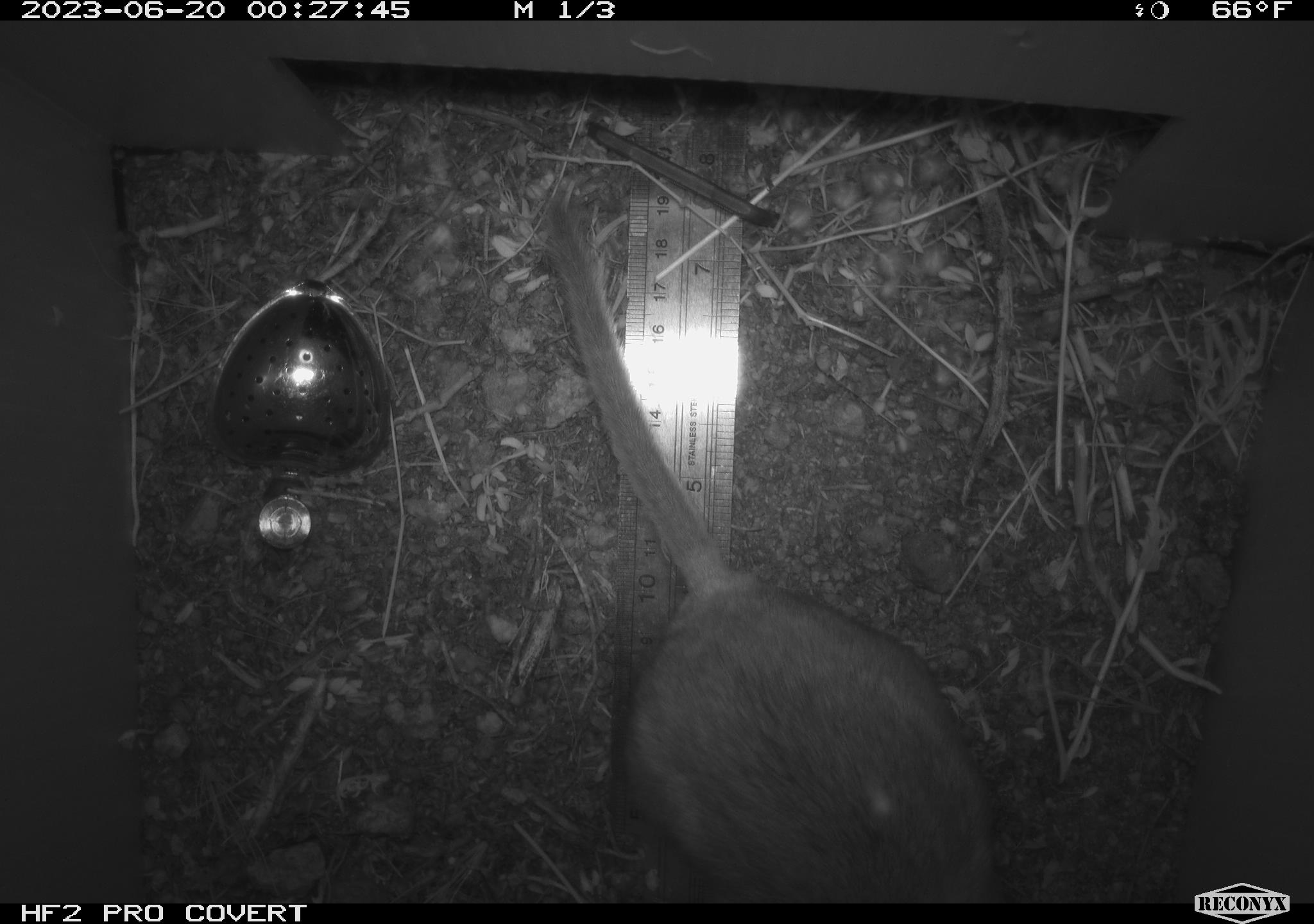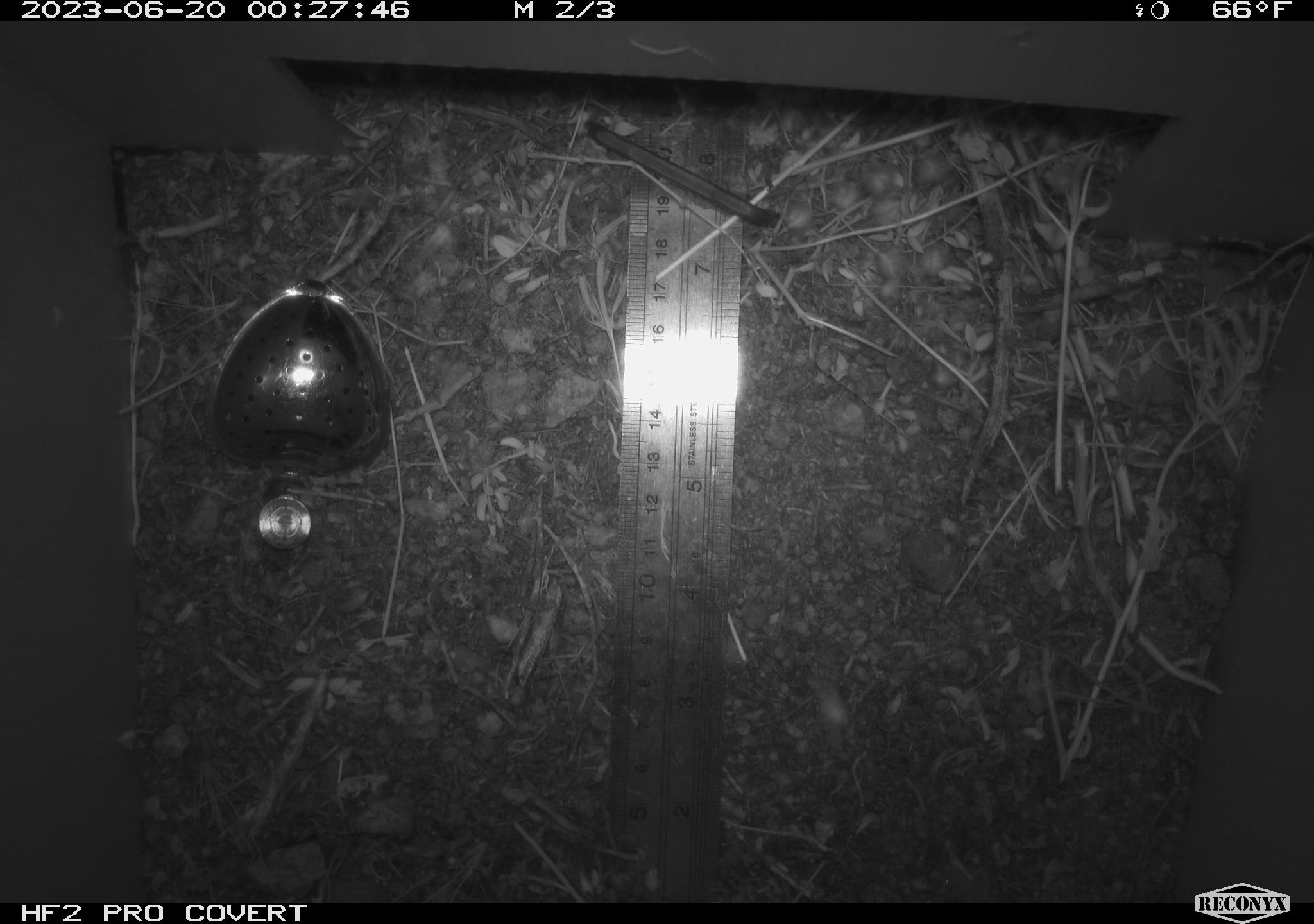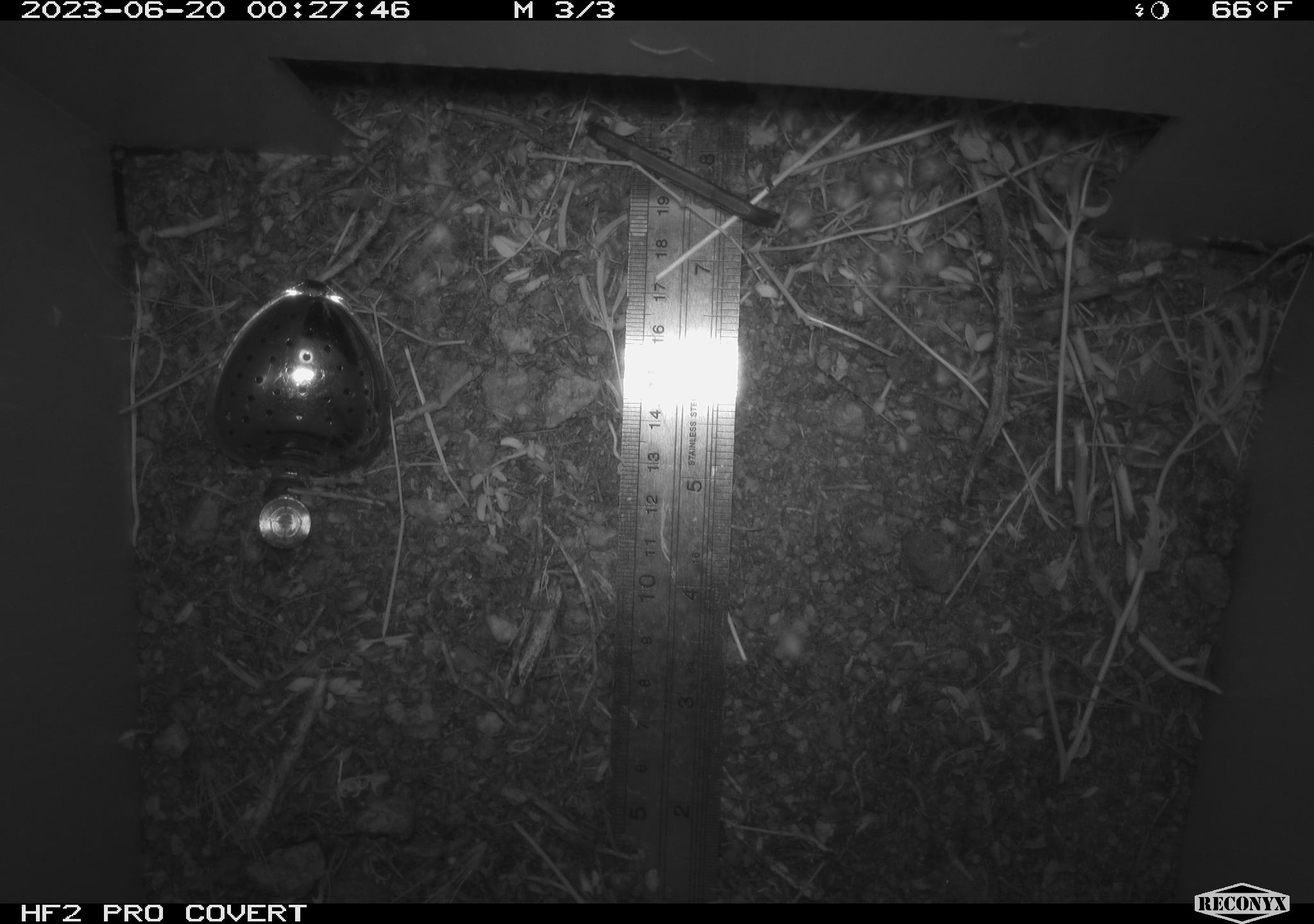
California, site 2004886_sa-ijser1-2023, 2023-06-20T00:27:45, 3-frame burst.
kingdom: Animalia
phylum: Chordata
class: Mammalia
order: Rodentia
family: Cricetidae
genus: Neotoma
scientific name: Neotoma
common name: pack rat or woodrat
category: neotoma species